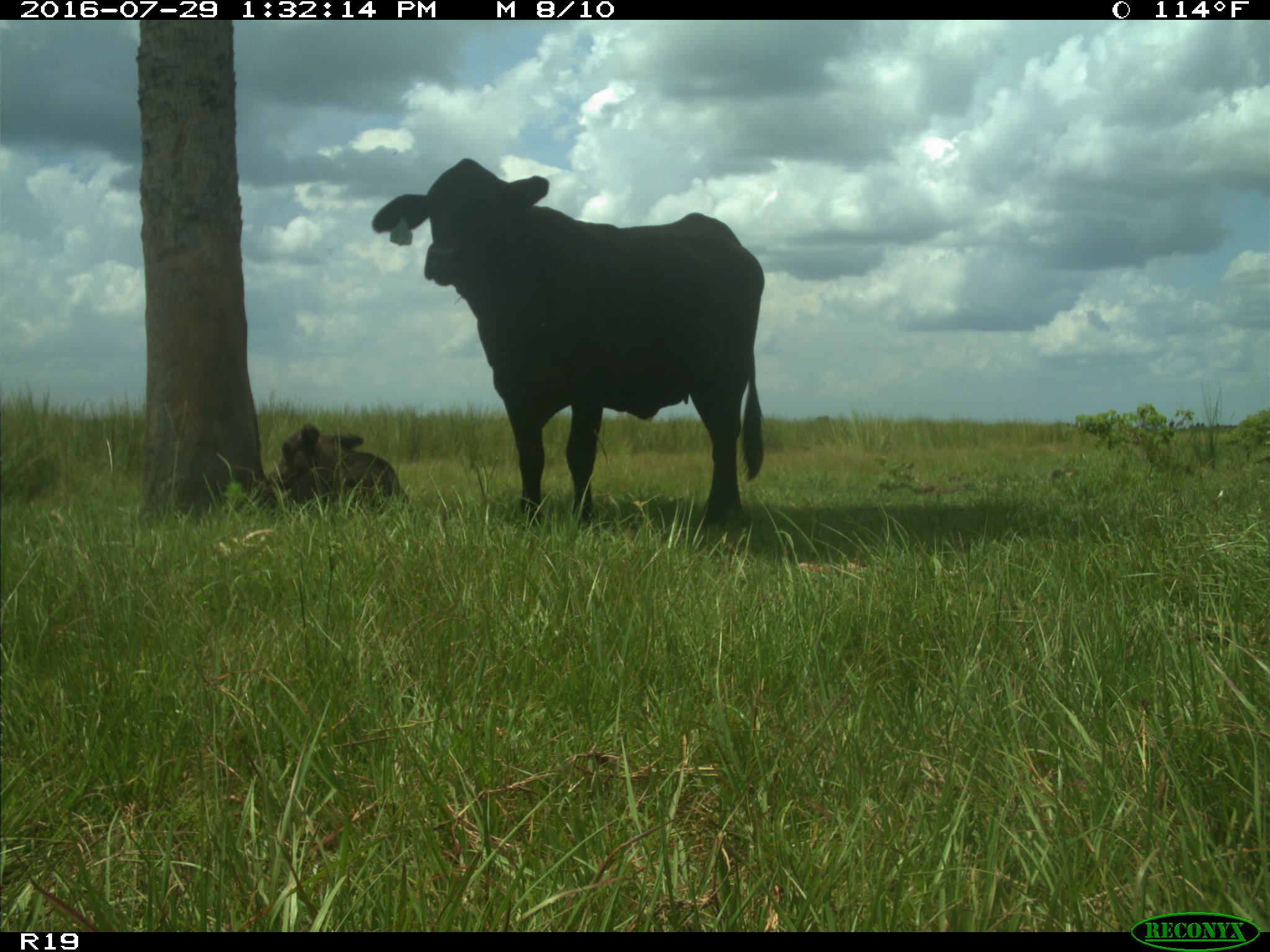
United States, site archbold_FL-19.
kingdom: Animalia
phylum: Chordata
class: Mammalia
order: Artiodactyla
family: Bovidae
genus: Bos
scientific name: Bos taurus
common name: domestic cow